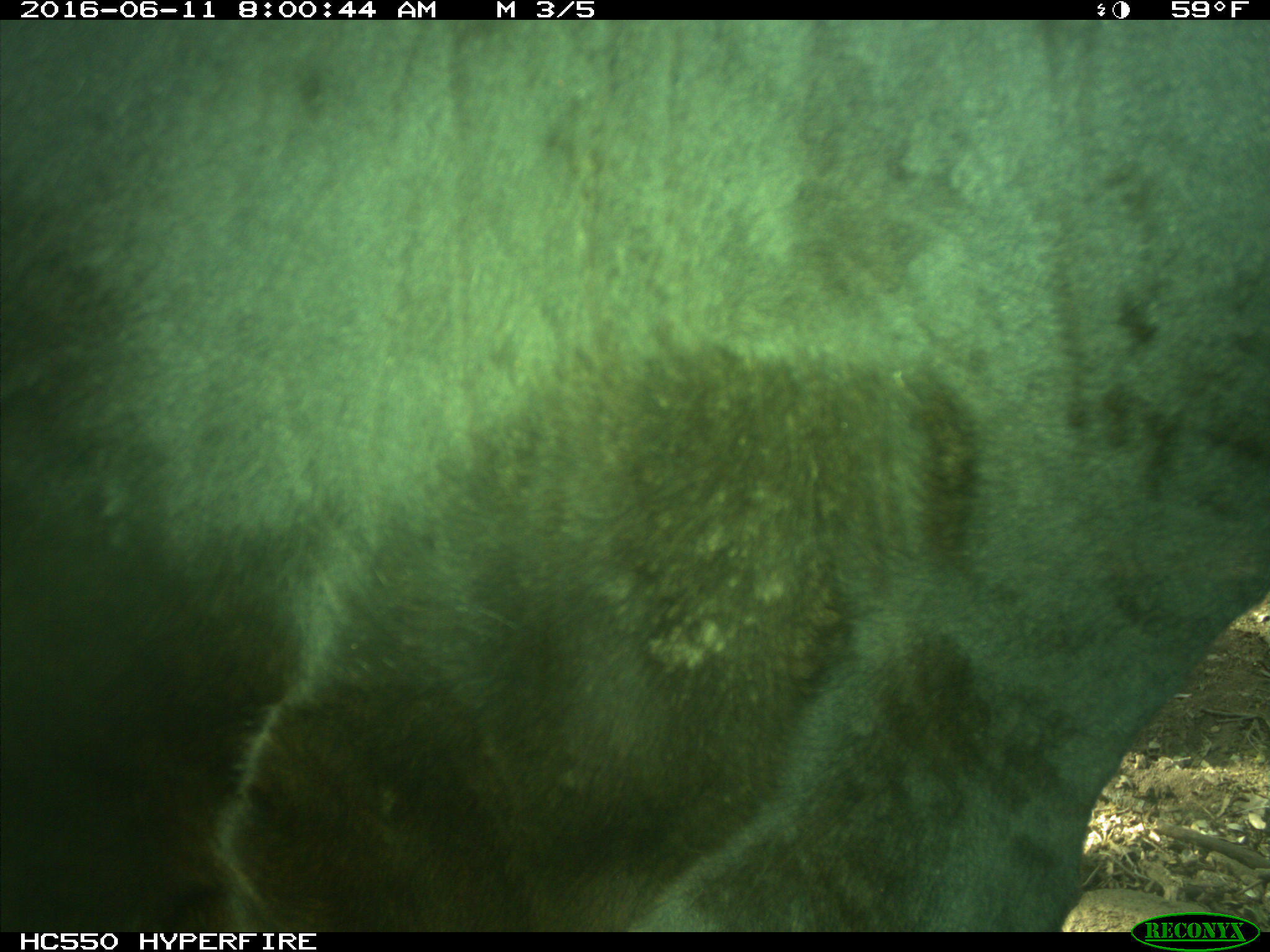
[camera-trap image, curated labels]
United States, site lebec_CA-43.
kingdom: Animalia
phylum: Chordata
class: Mammalia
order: Artiodactyla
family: Bovidae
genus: Bos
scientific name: Bos taurus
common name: domestic cow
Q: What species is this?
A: Bos taurus (domestic cow).